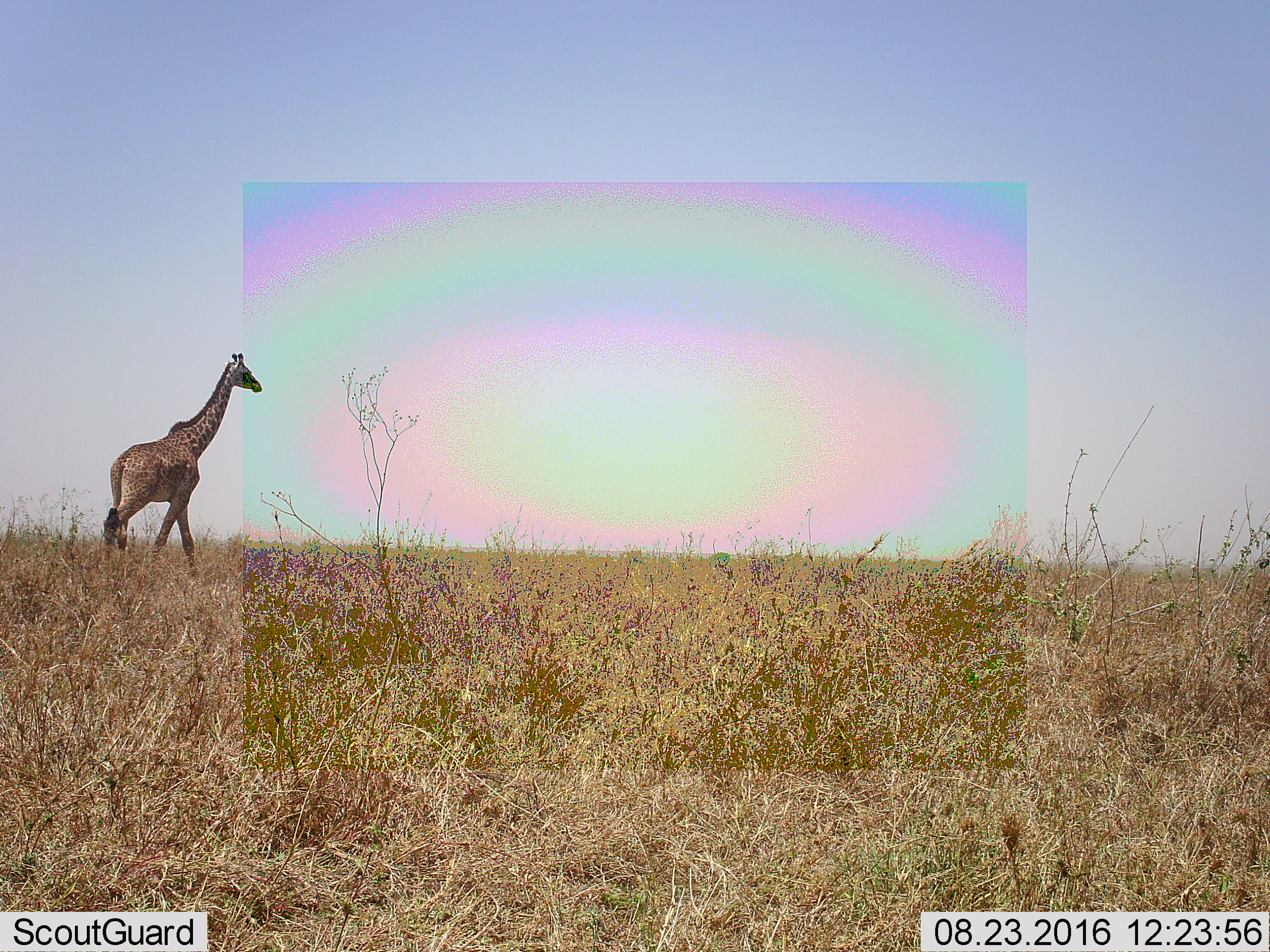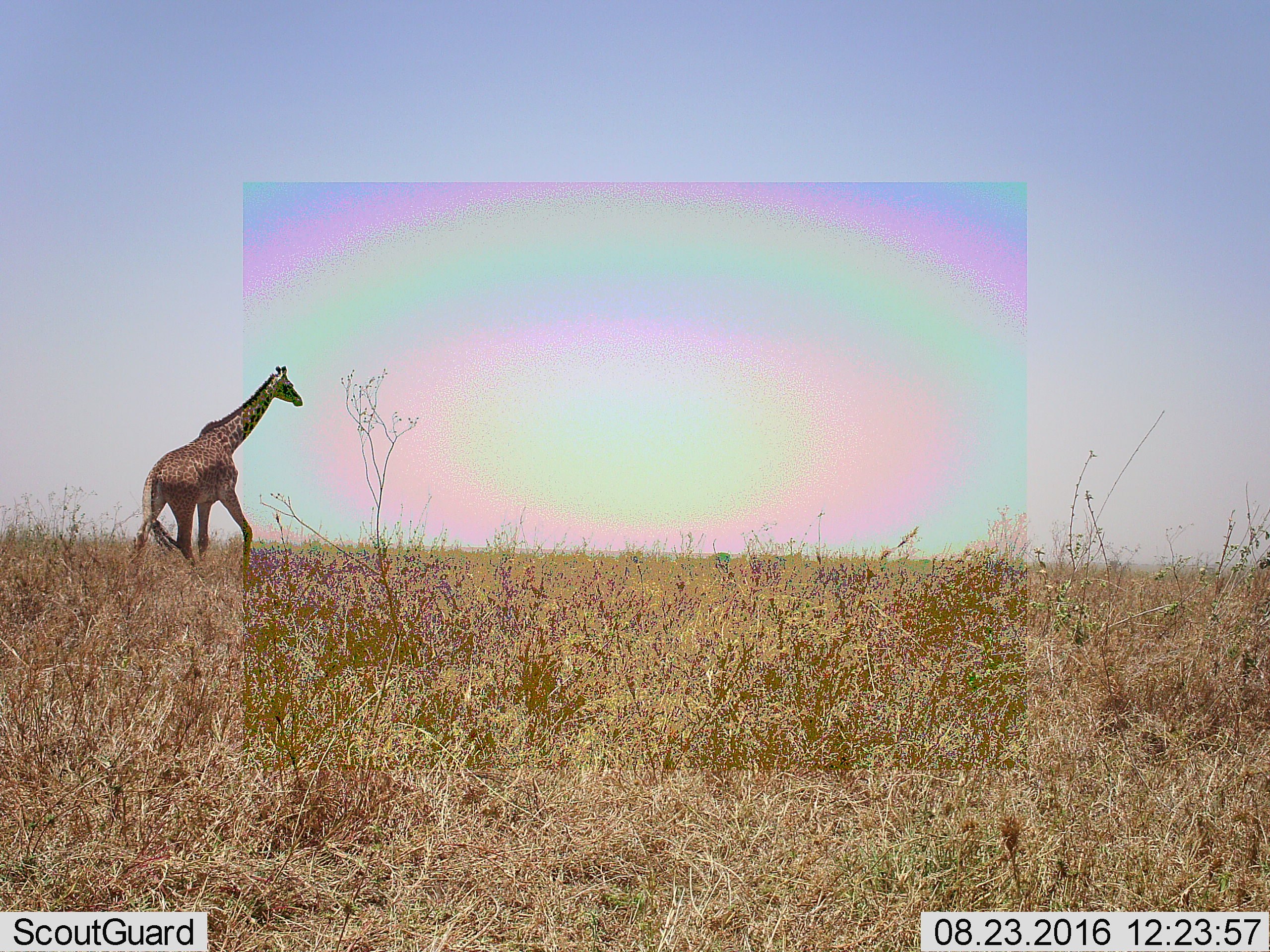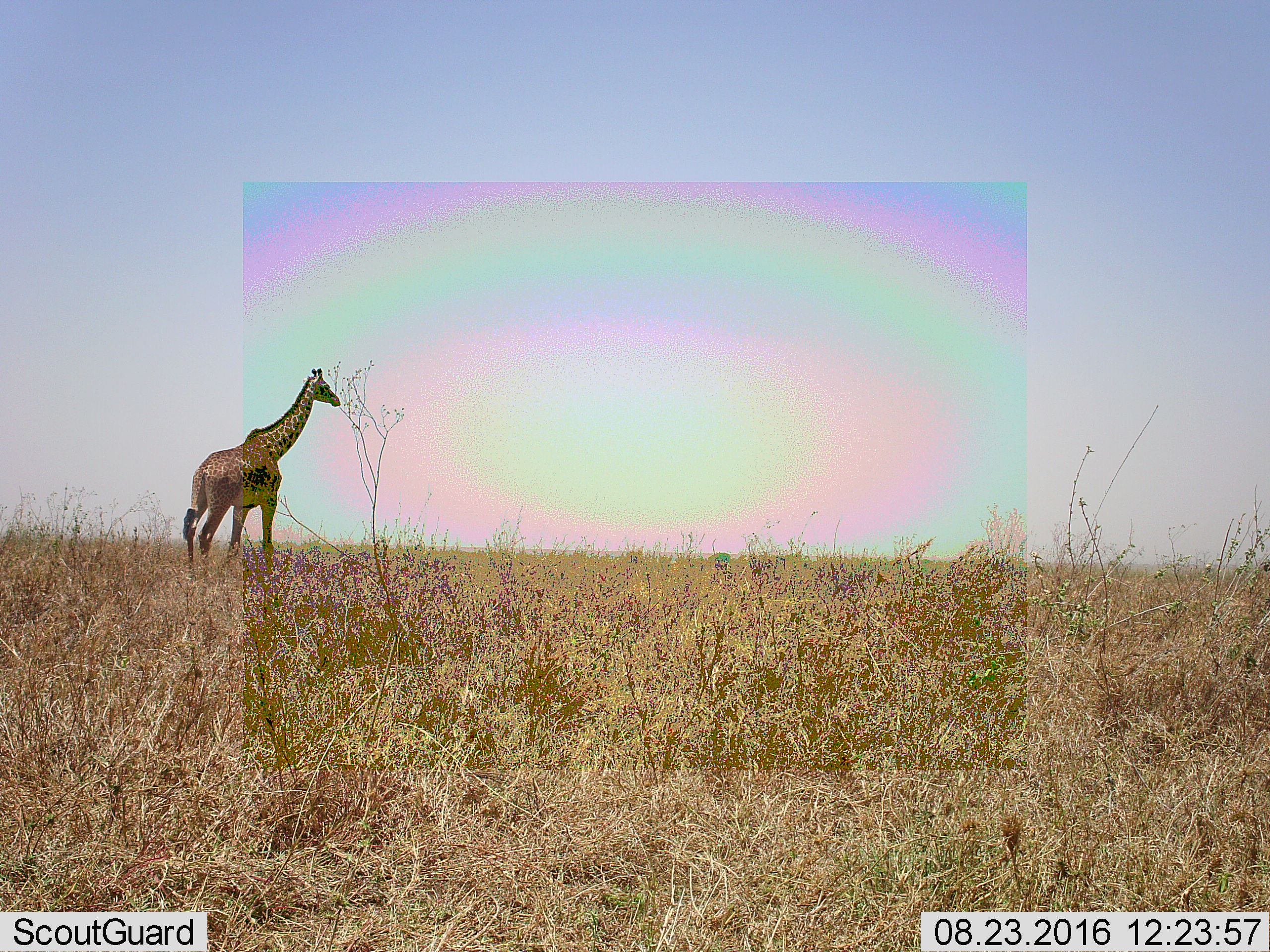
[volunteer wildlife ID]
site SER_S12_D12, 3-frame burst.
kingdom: Animalia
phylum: Chordata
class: Mammalia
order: Artiodactyla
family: Giraffidae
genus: Giraffa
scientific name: Giraffa camelopardalis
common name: giraffe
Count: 1.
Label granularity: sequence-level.